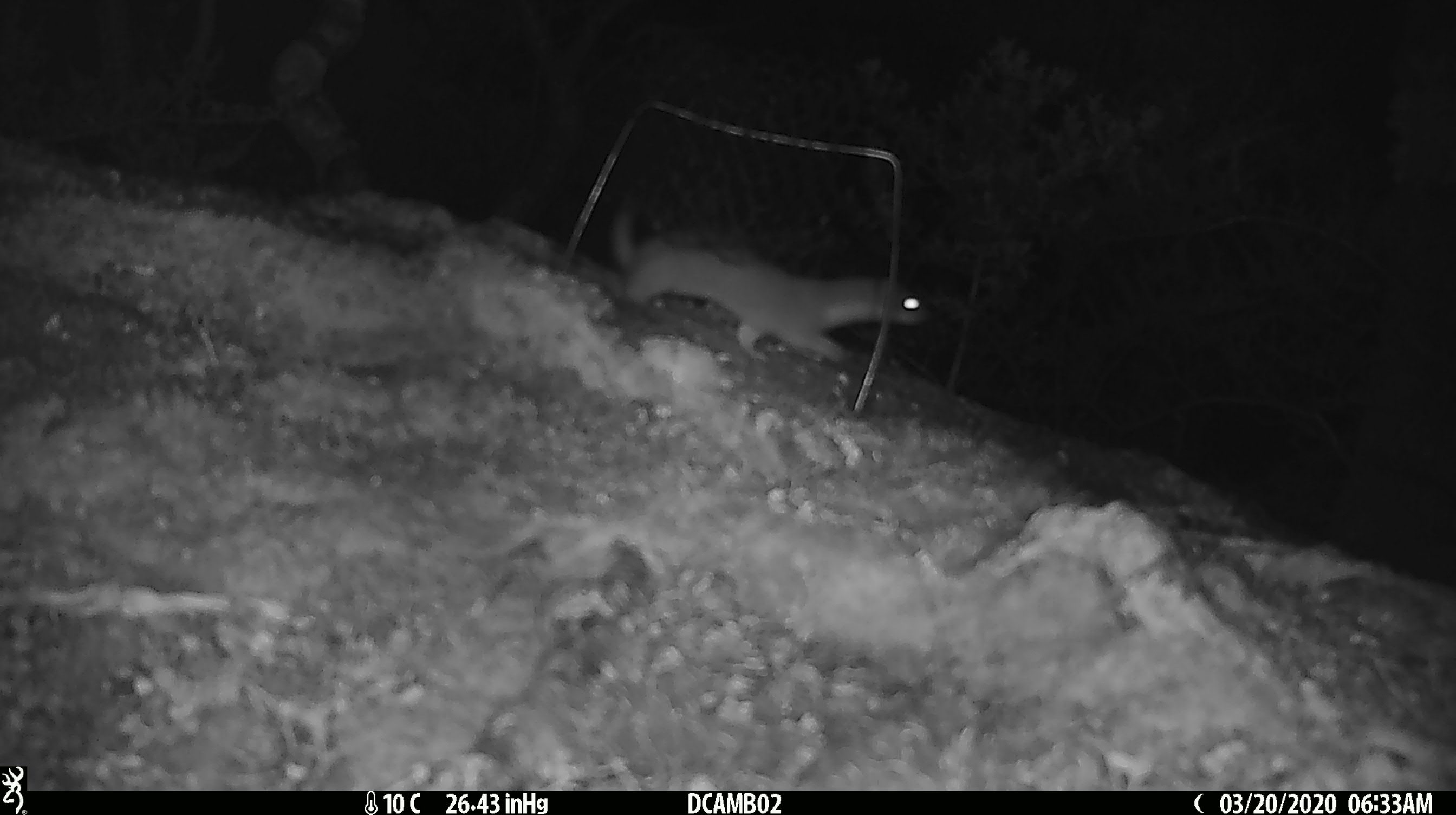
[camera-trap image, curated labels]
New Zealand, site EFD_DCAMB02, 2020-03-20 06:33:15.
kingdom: Animalia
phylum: Chordata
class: Mammalia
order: Carnivora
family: Mustelidae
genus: Mustela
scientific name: Mustela erminea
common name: stoat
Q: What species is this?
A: Stoat (Mustela erminea).